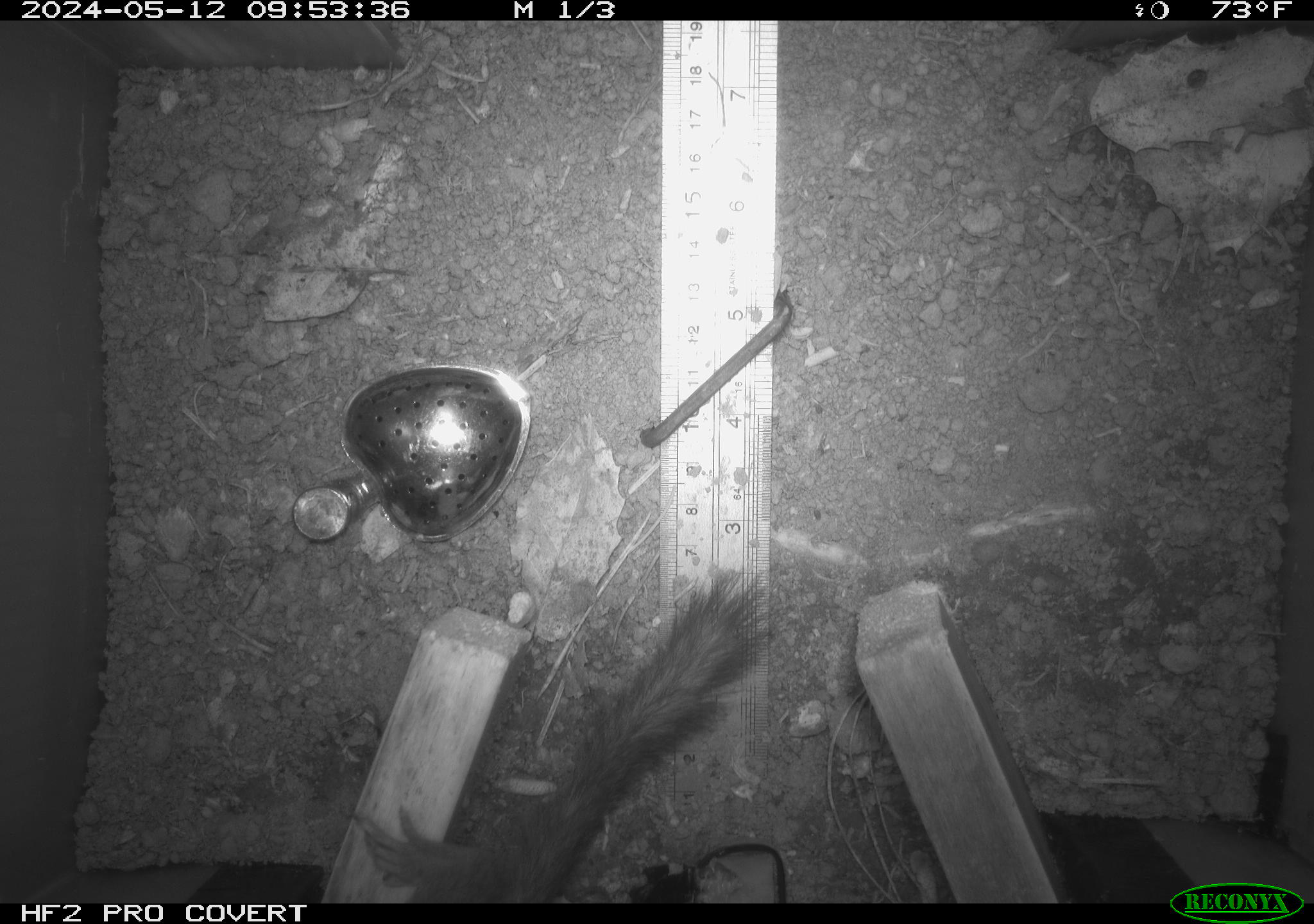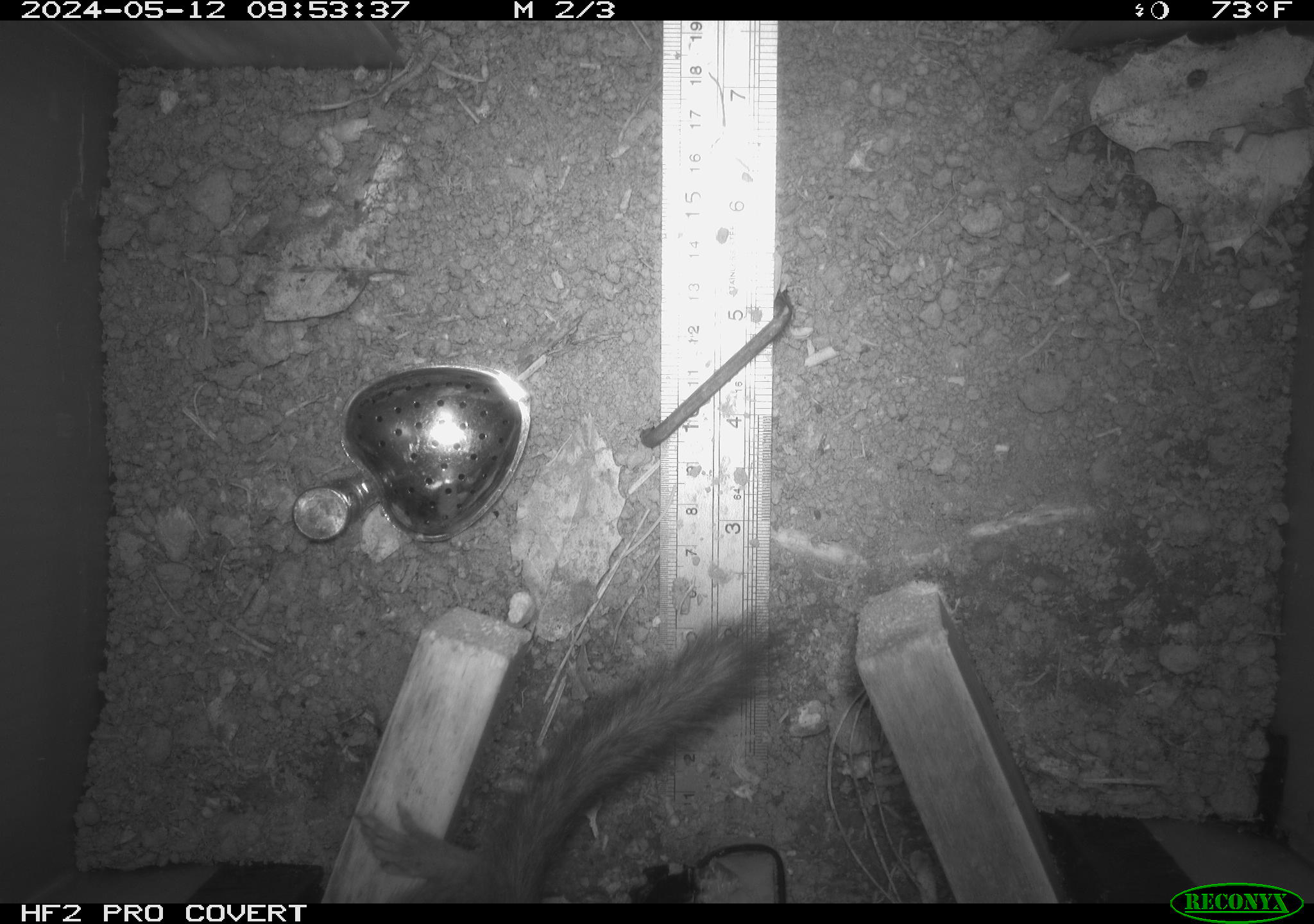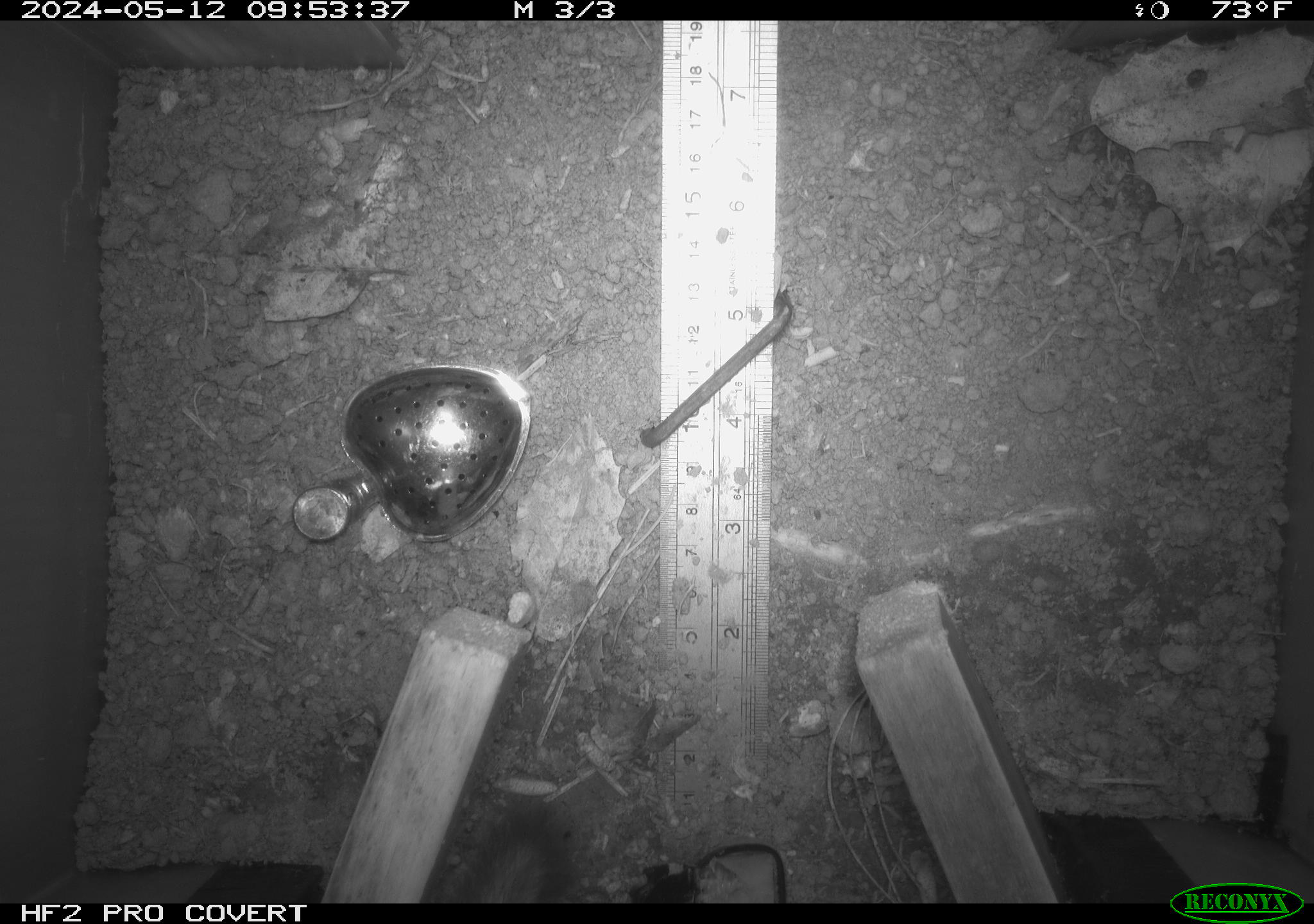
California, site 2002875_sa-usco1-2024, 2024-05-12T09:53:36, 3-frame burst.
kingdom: Animalia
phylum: Chordata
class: Mammalia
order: Rodentia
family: Sciuridae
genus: Neotamias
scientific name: Neotamias sonomae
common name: sonoma chipmunk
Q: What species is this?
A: Sonoma chipmunk (Neotamias sonomae).